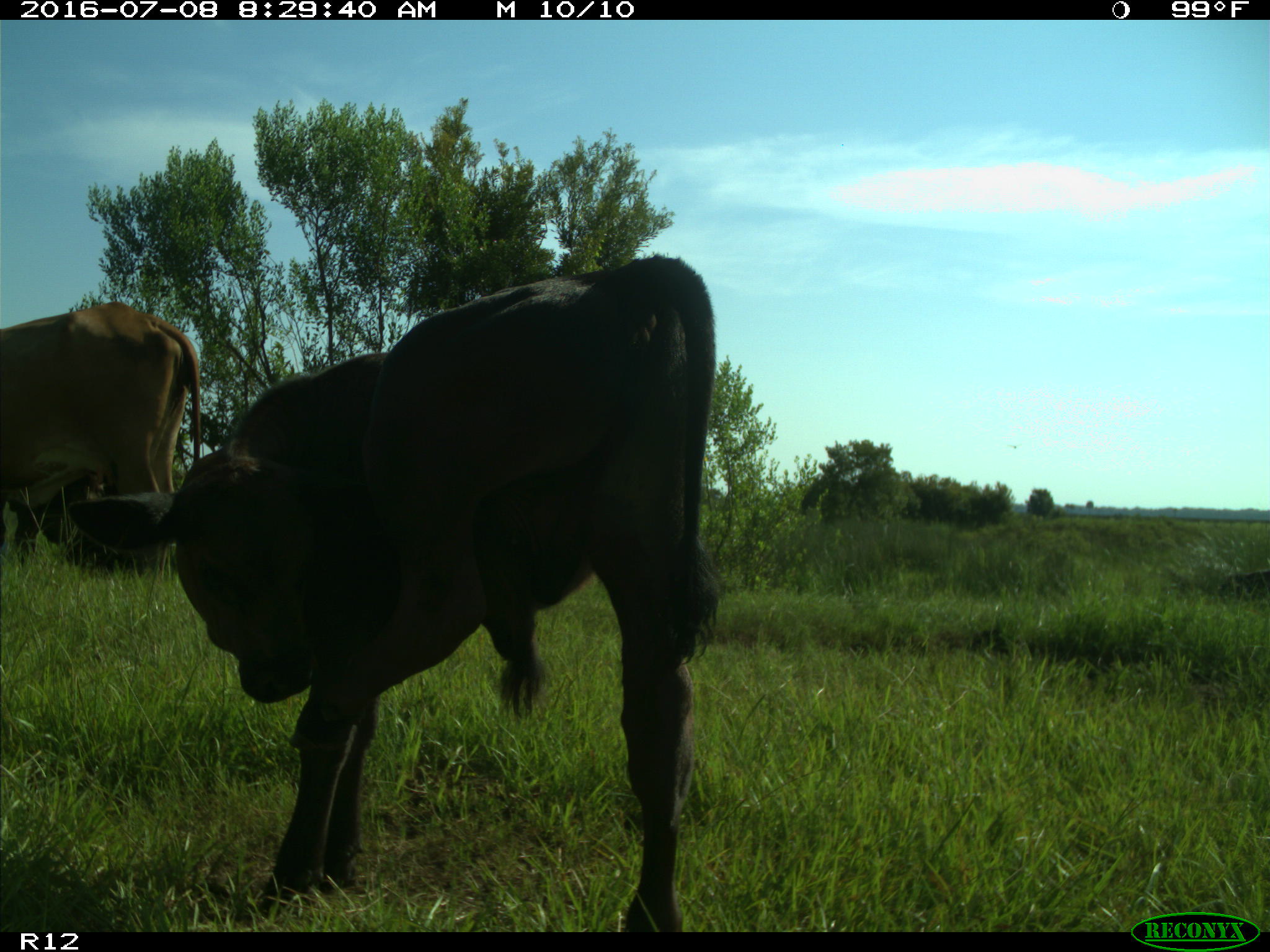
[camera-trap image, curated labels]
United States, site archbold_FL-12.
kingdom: Animalia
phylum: Chordata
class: Mammalia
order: Artiodactyla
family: Bovidae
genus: Bos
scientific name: Bos taurus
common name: domestic cow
Bos taurus (domestic cow).